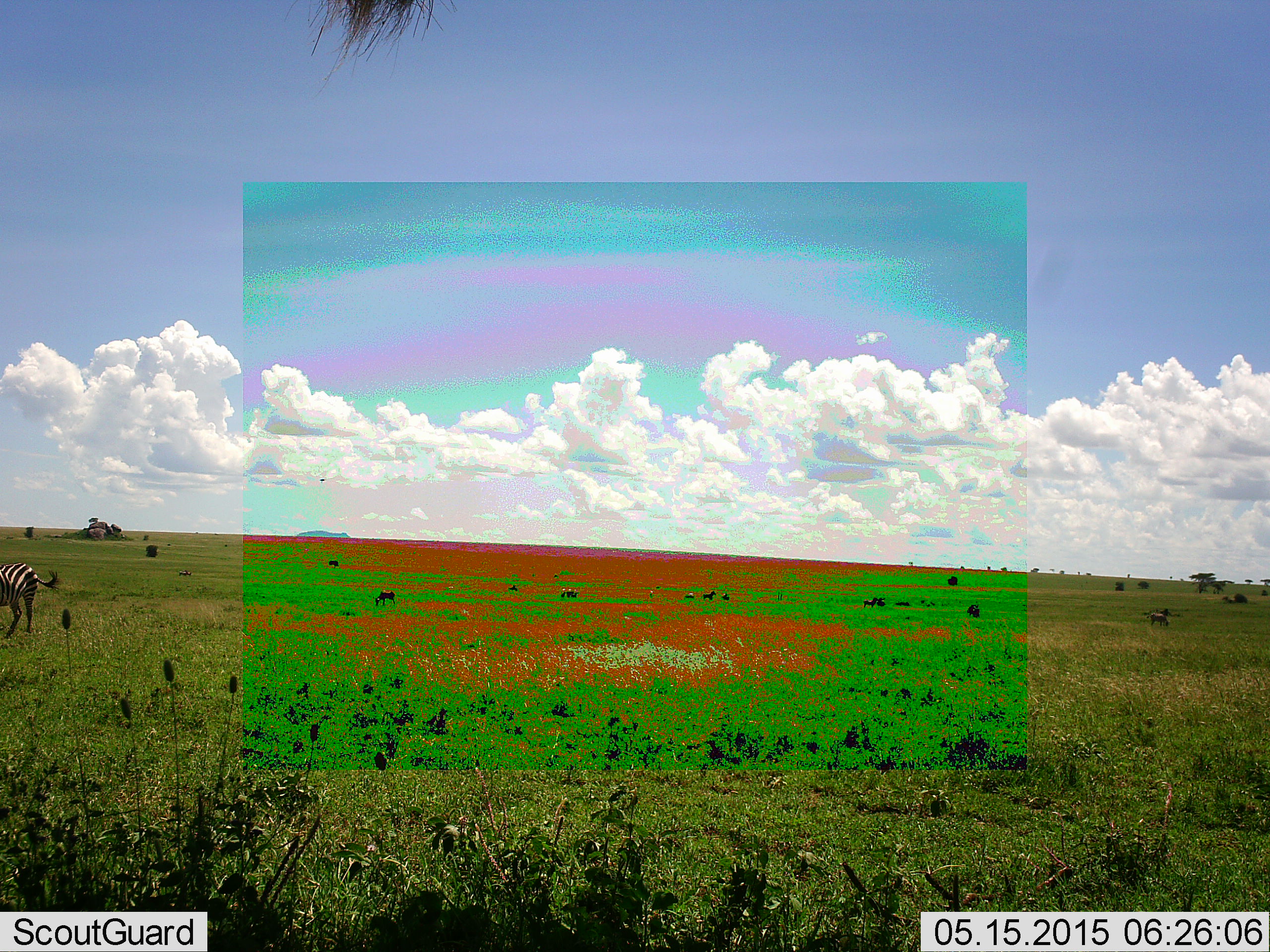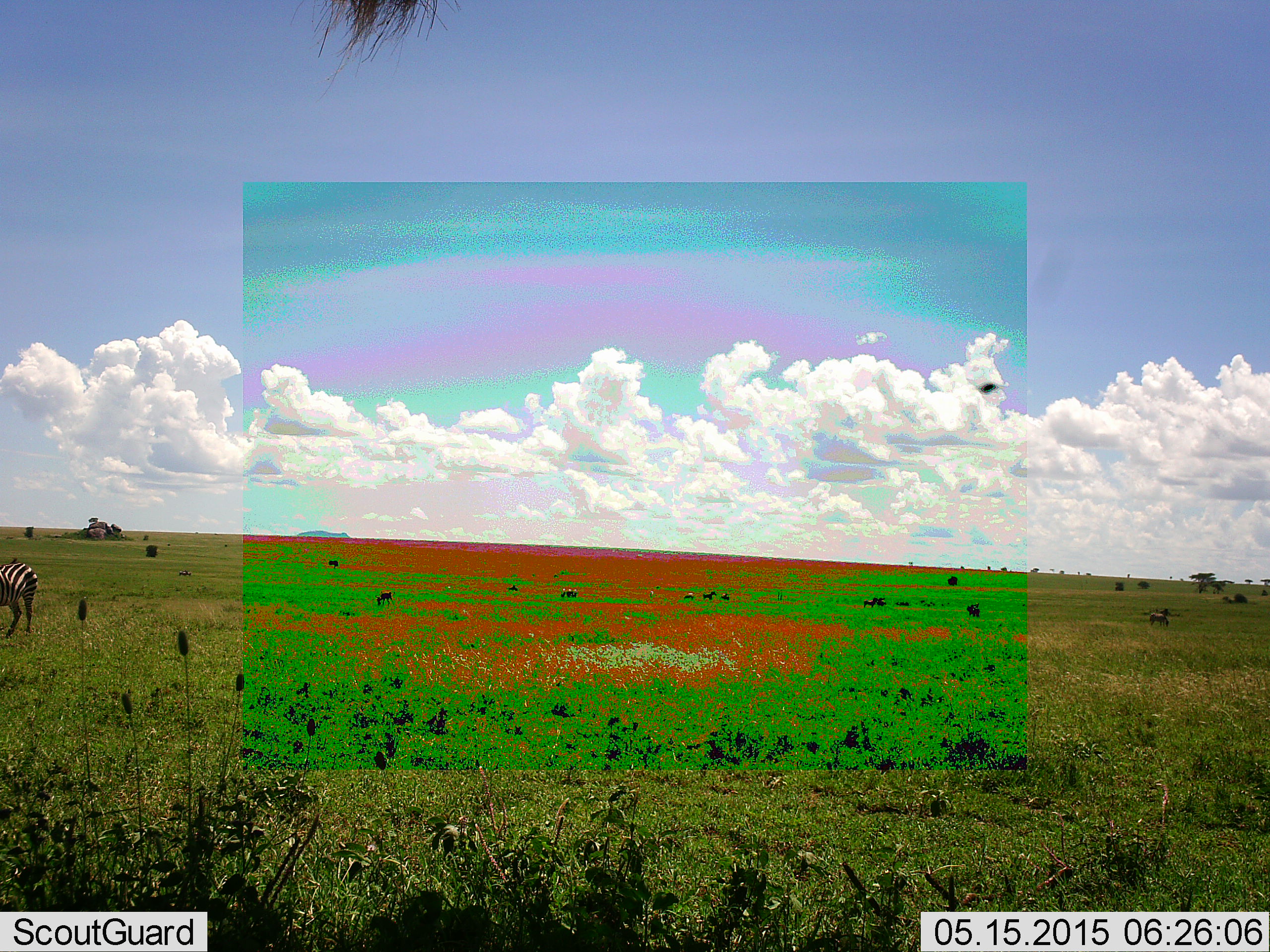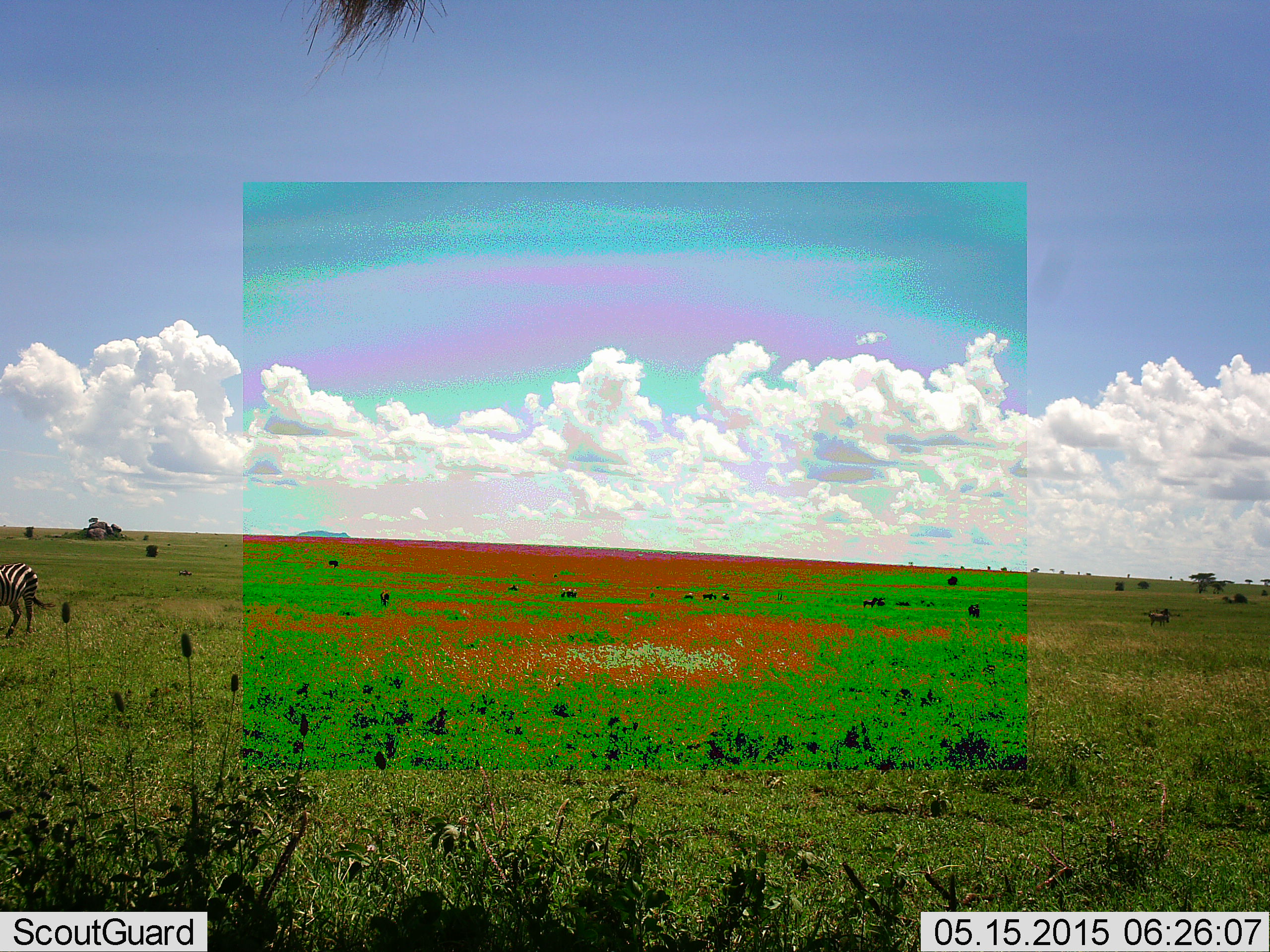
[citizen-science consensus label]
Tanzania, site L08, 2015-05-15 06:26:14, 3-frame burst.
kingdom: Animalia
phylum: Chordata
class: Mammalia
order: Perissodactyla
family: Equidae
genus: Equus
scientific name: Equus quagga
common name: plains zebra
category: zebra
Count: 1.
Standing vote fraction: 67%.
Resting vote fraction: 0%.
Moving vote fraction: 17%.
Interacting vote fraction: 0%.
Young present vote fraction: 0%.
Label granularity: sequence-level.